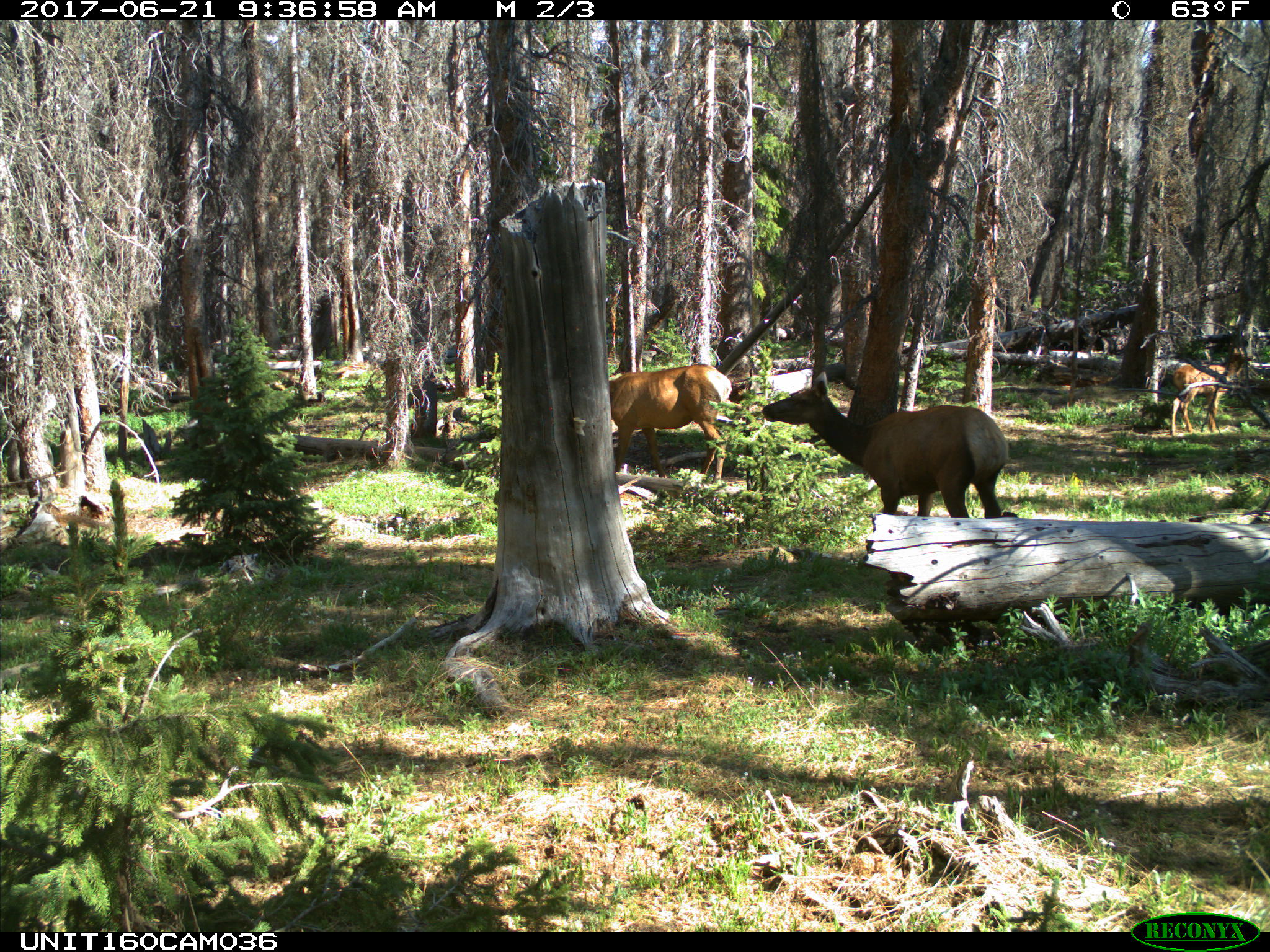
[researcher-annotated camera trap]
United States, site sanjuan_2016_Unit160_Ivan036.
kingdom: Animalia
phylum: Chordata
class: Mammalia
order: Artiodactyla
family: Cervidae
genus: Cervus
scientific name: Cervus elaphus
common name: red deer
Cervus elaphus (red deer).